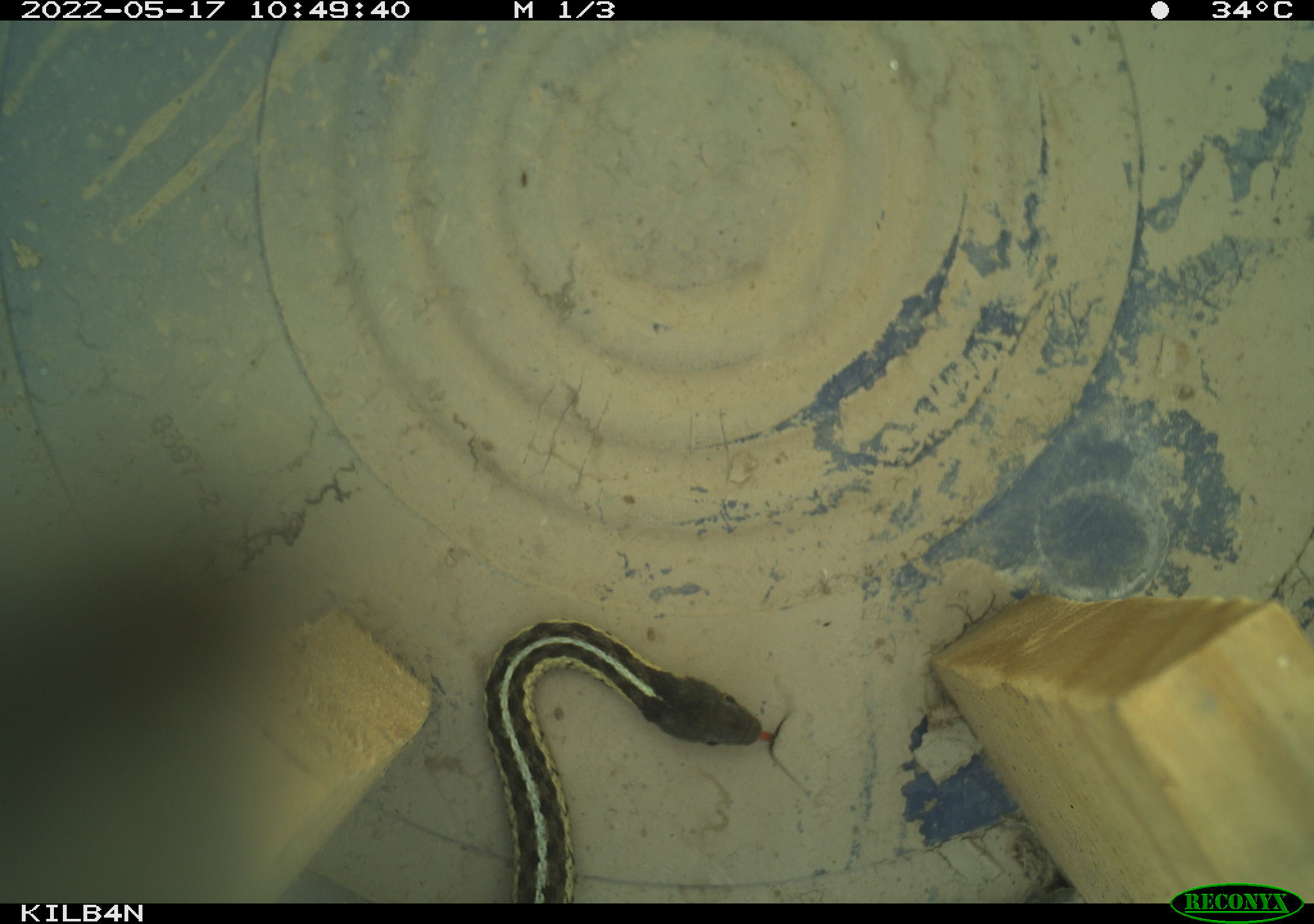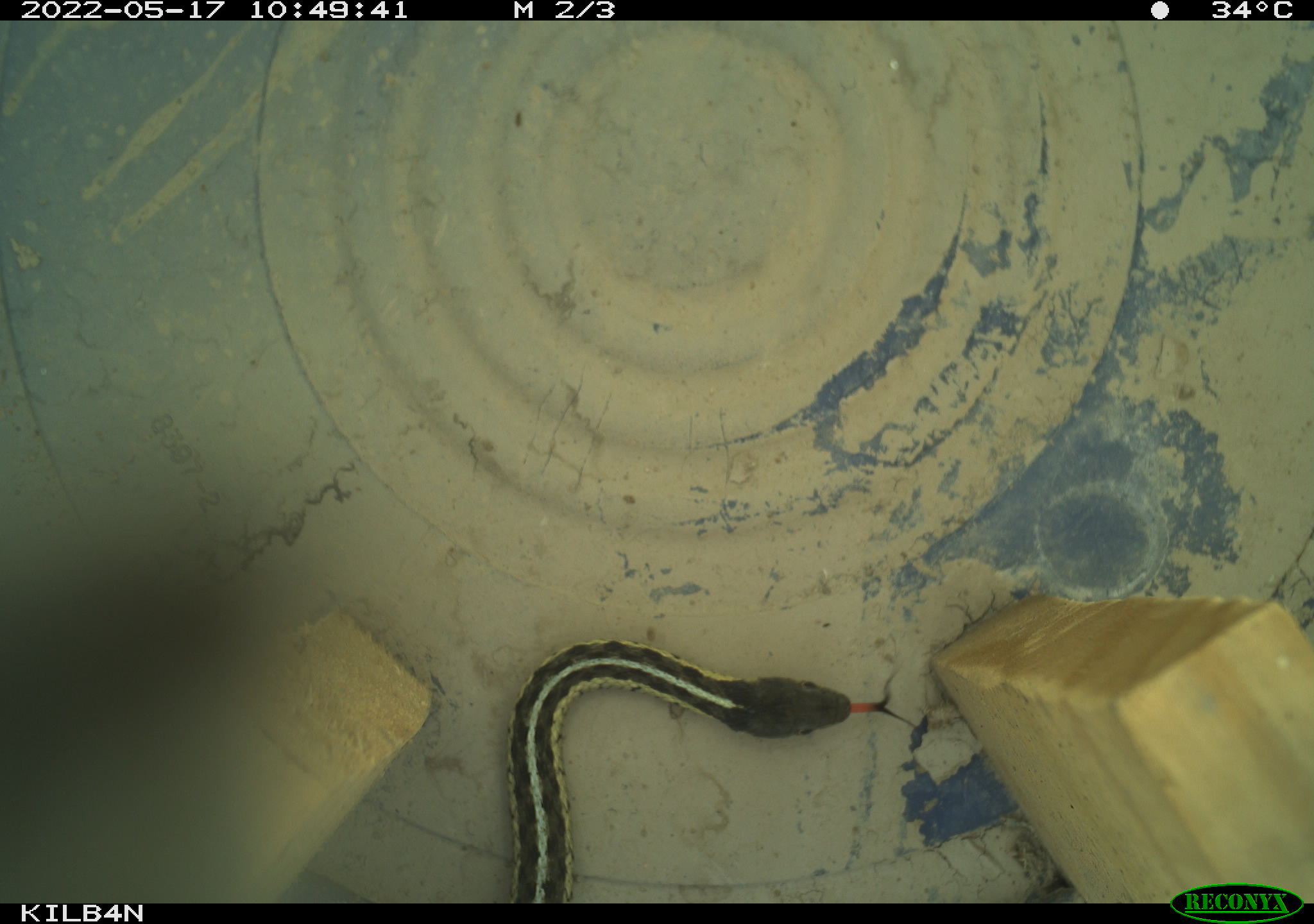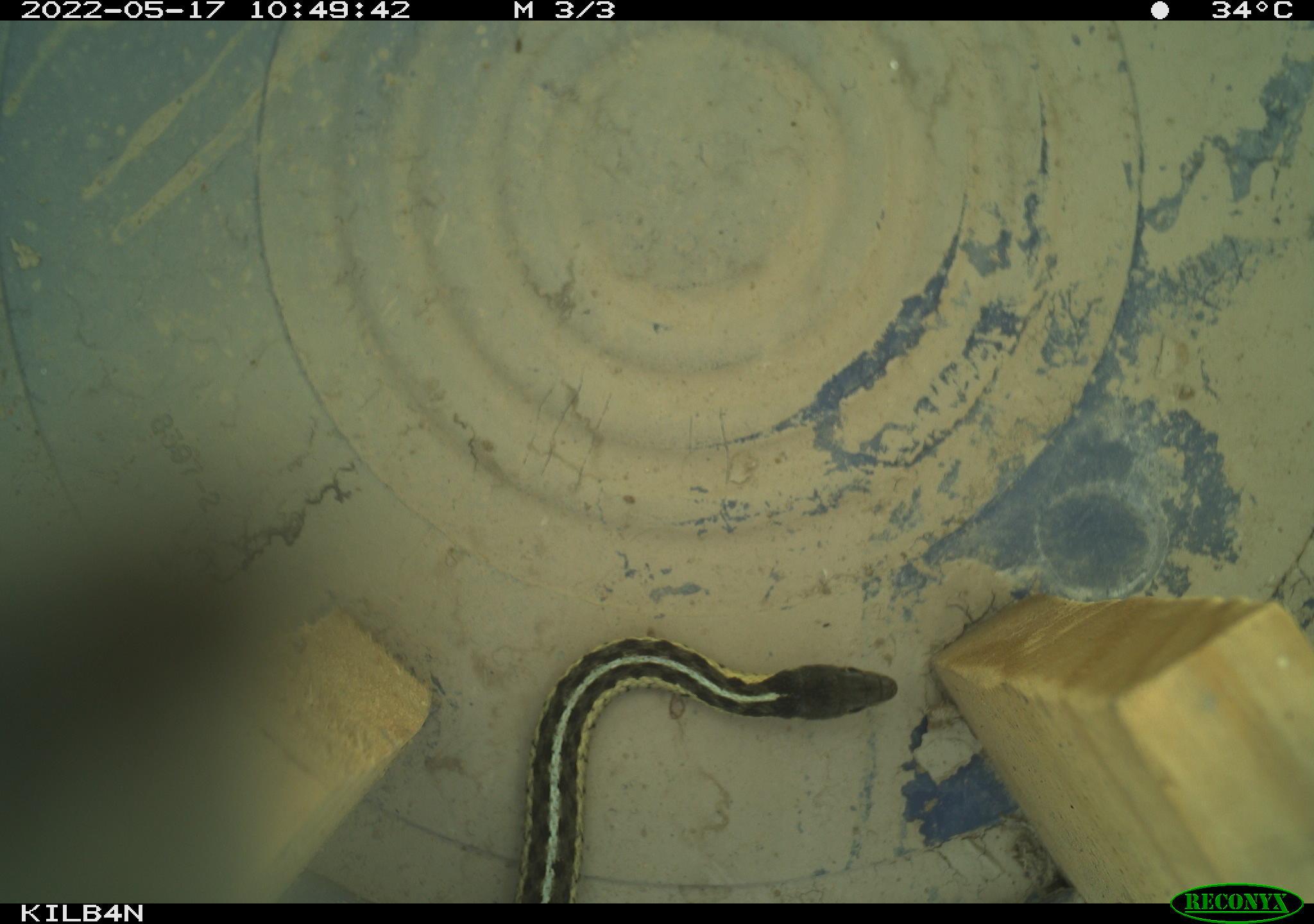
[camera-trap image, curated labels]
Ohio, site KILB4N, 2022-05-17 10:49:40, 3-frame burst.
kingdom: Animalia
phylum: Chordata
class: Reptilia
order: Squamata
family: Colubridae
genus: Thamnophis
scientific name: Thamnophis sirtalis sirtalis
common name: eastern gartersnake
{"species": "eastern gartersnake (Thamnophis sirtalis sirtalis)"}